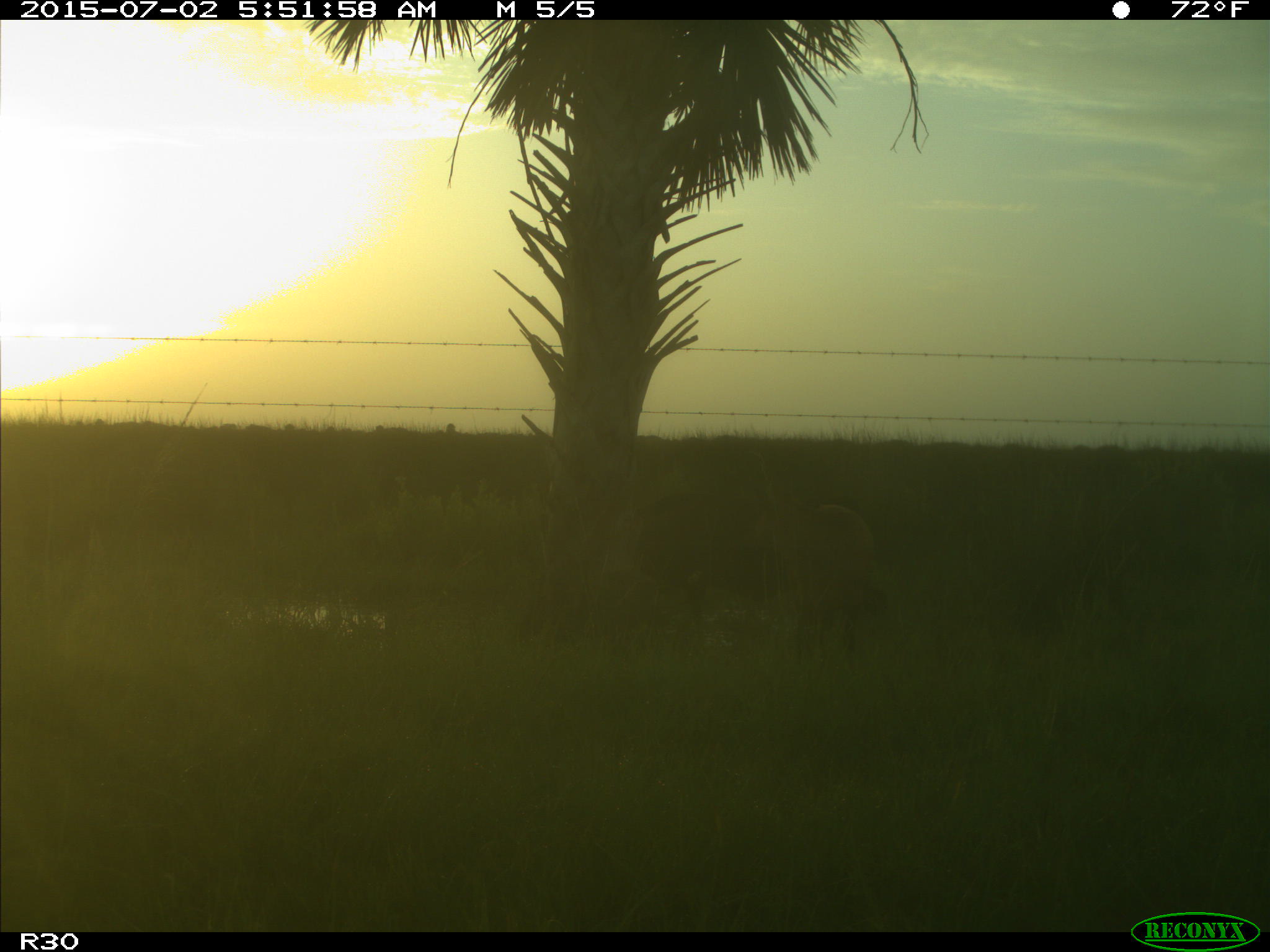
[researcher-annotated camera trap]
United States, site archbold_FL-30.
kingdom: Animalia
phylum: Chordata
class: Mammalia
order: Artiodactyla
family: Bovidae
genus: Bos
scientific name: Bos taurus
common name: domestic cow